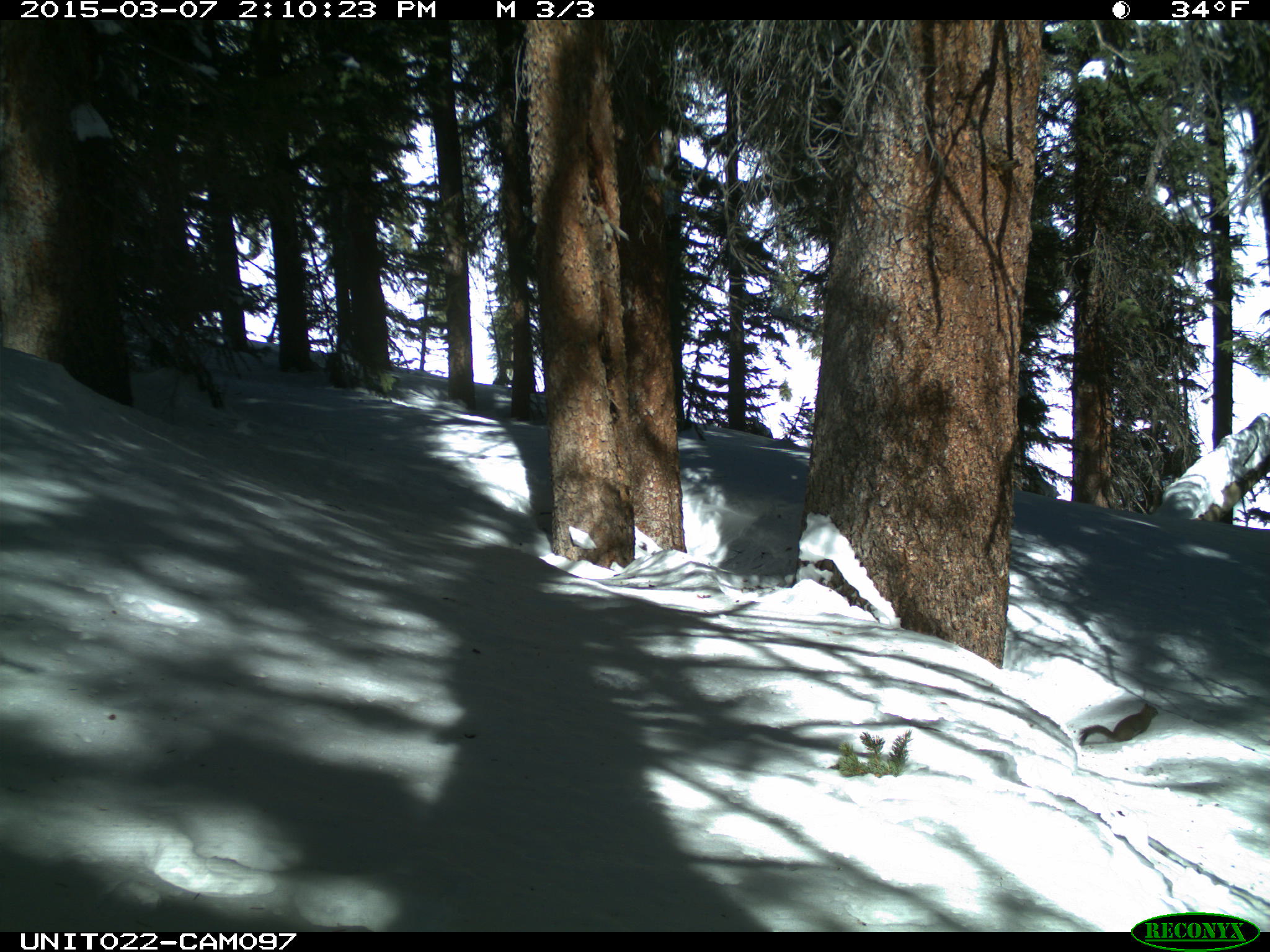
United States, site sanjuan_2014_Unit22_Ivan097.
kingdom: Animalia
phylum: Chordata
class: Mammalia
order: Rodentia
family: Sciuridae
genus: Tamiasciurus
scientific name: Tamiasciurus hudsonicus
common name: american red squirrel